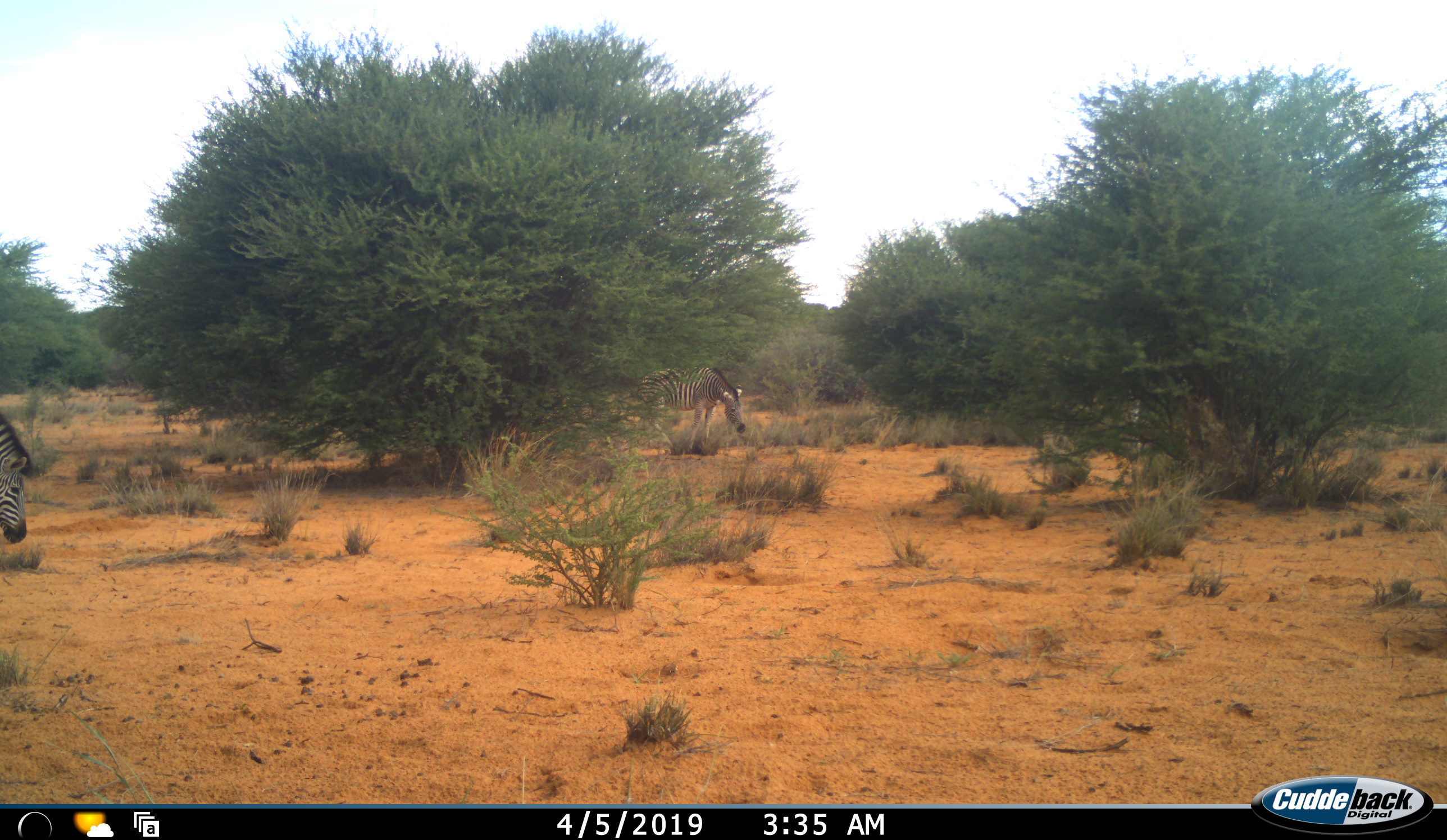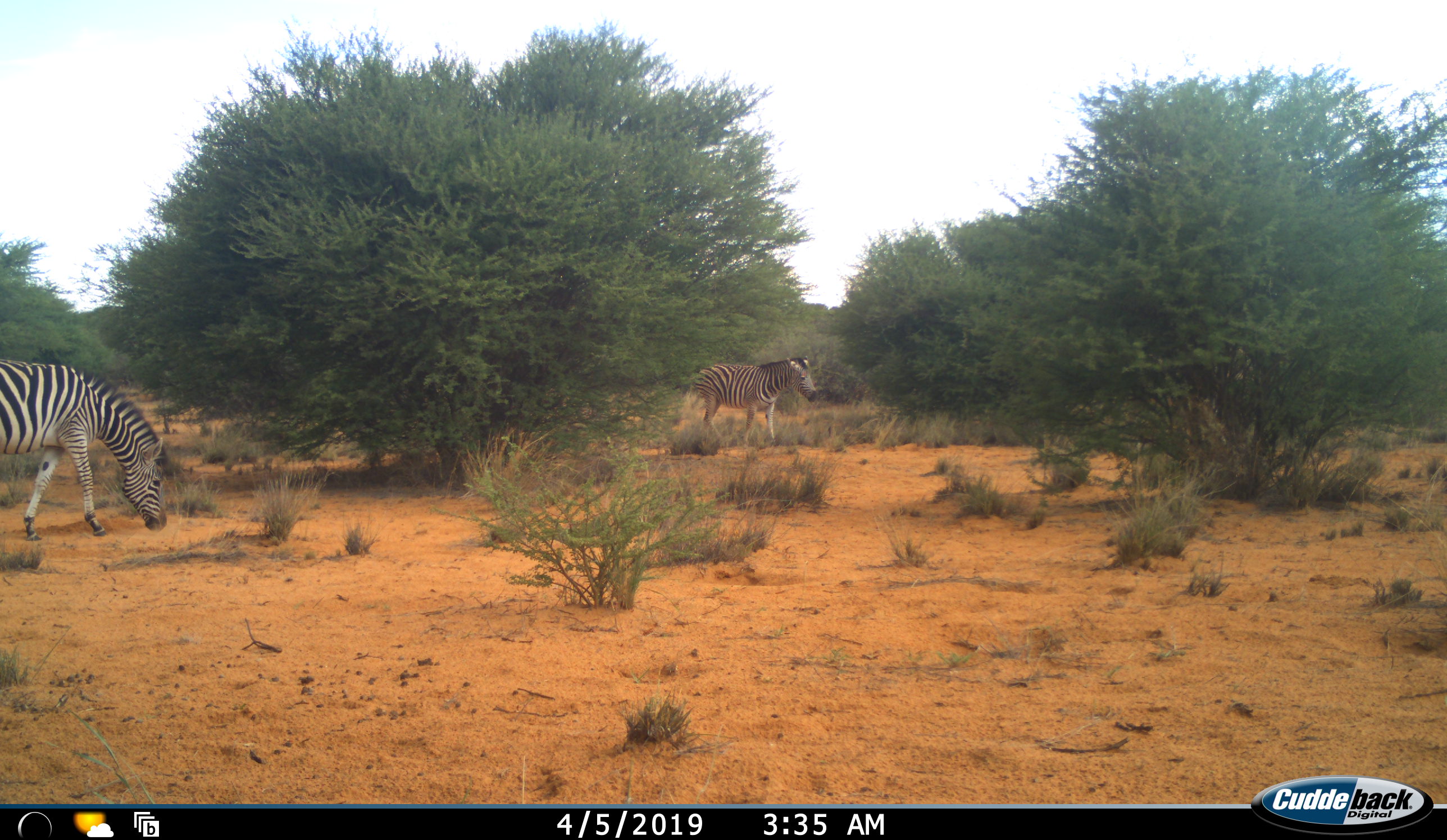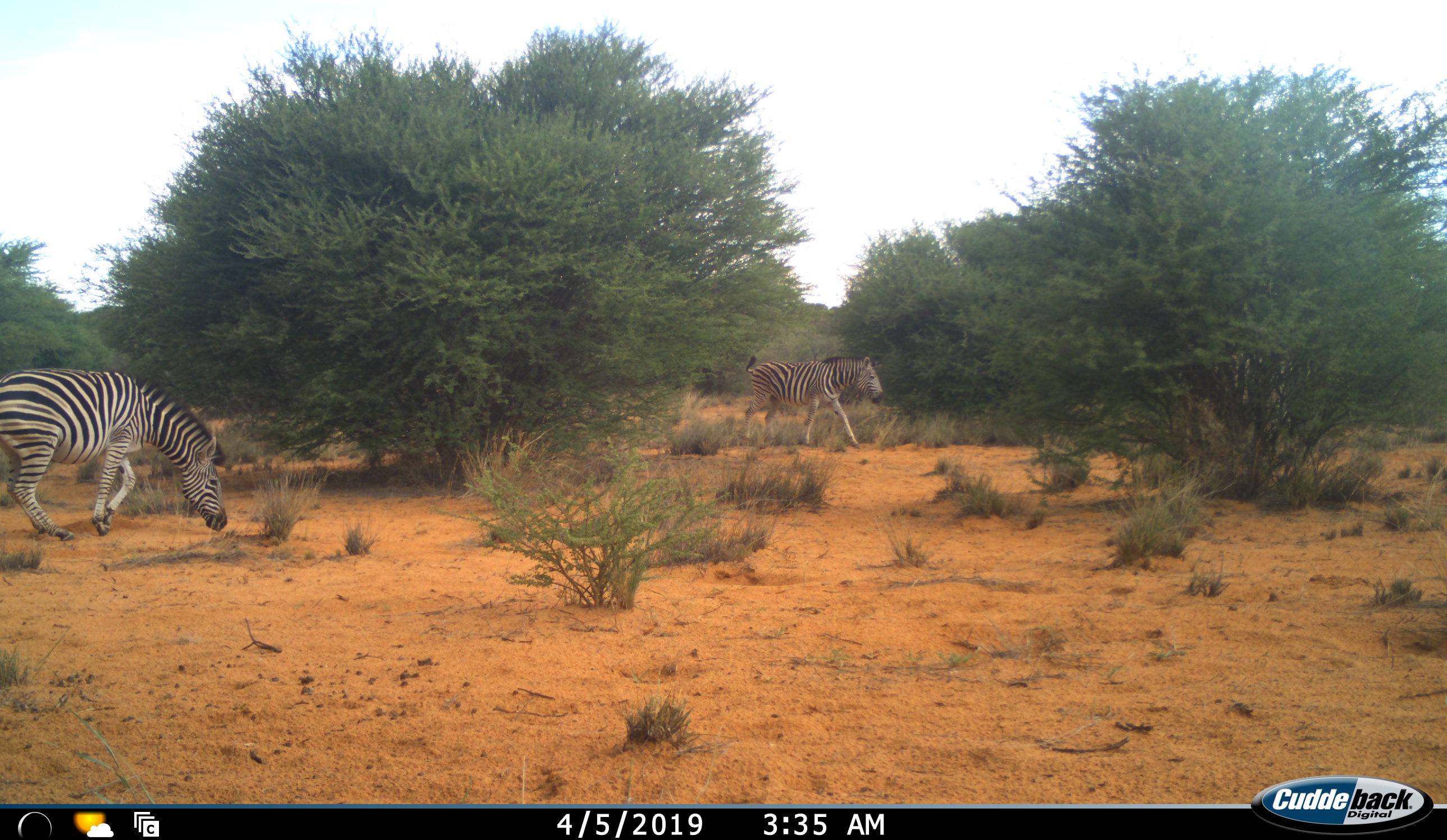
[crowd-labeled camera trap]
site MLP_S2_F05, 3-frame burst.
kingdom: Animalia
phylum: Chordata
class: Mammalia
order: Perissodactyla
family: Equidae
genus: Equus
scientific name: Equus quagga burchellii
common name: burchell's zebra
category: zebraburchells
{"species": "zebraburchells (burchell's zebra) (Equus quagga burchellii)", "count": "3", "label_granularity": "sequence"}